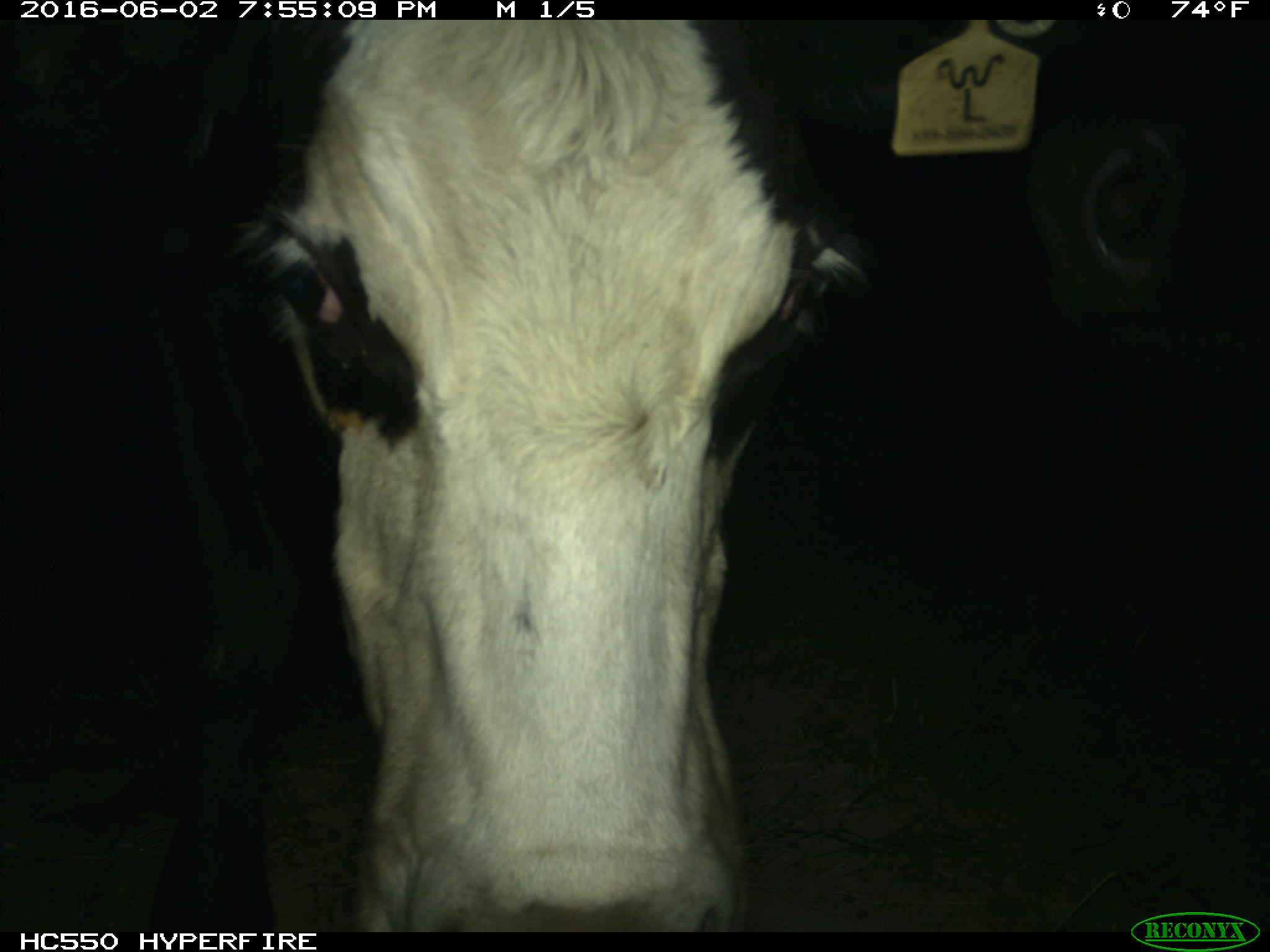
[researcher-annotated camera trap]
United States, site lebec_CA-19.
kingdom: Animalia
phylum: Chordata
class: Mammalia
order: Artiodactyla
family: Bovidae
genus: Bos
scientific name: Bos taurus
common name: domestic cow